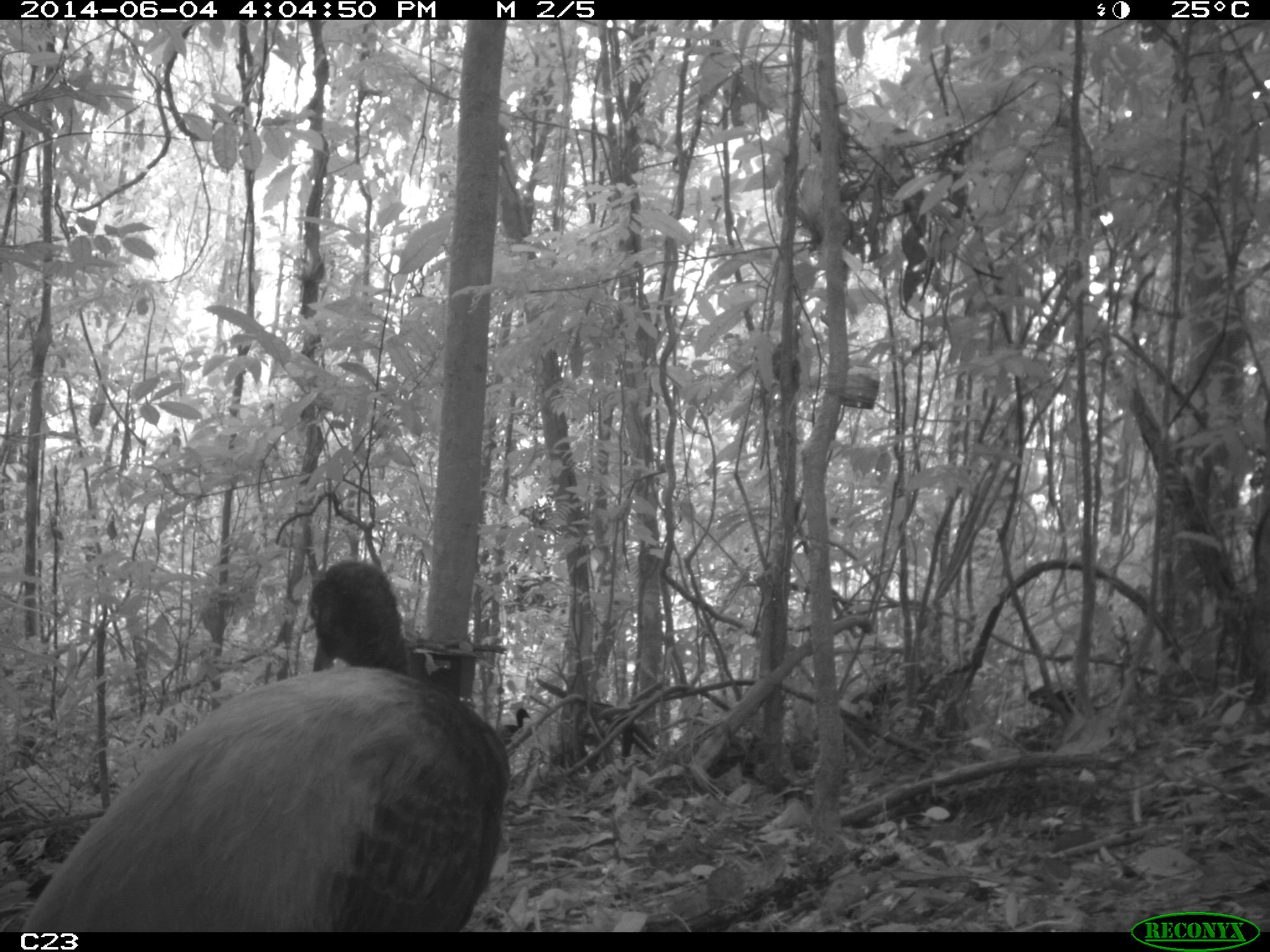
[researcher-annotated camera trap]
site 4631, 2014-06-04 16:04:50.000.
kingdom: Animalia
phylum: Chordata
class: Aves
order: Gruiformes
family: Psophiidae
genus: Psophia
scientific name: Psophia crepitans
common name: gray-winged trumpeter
Psophia crepitans (gray-winged trumpeter), count 5, age adult.